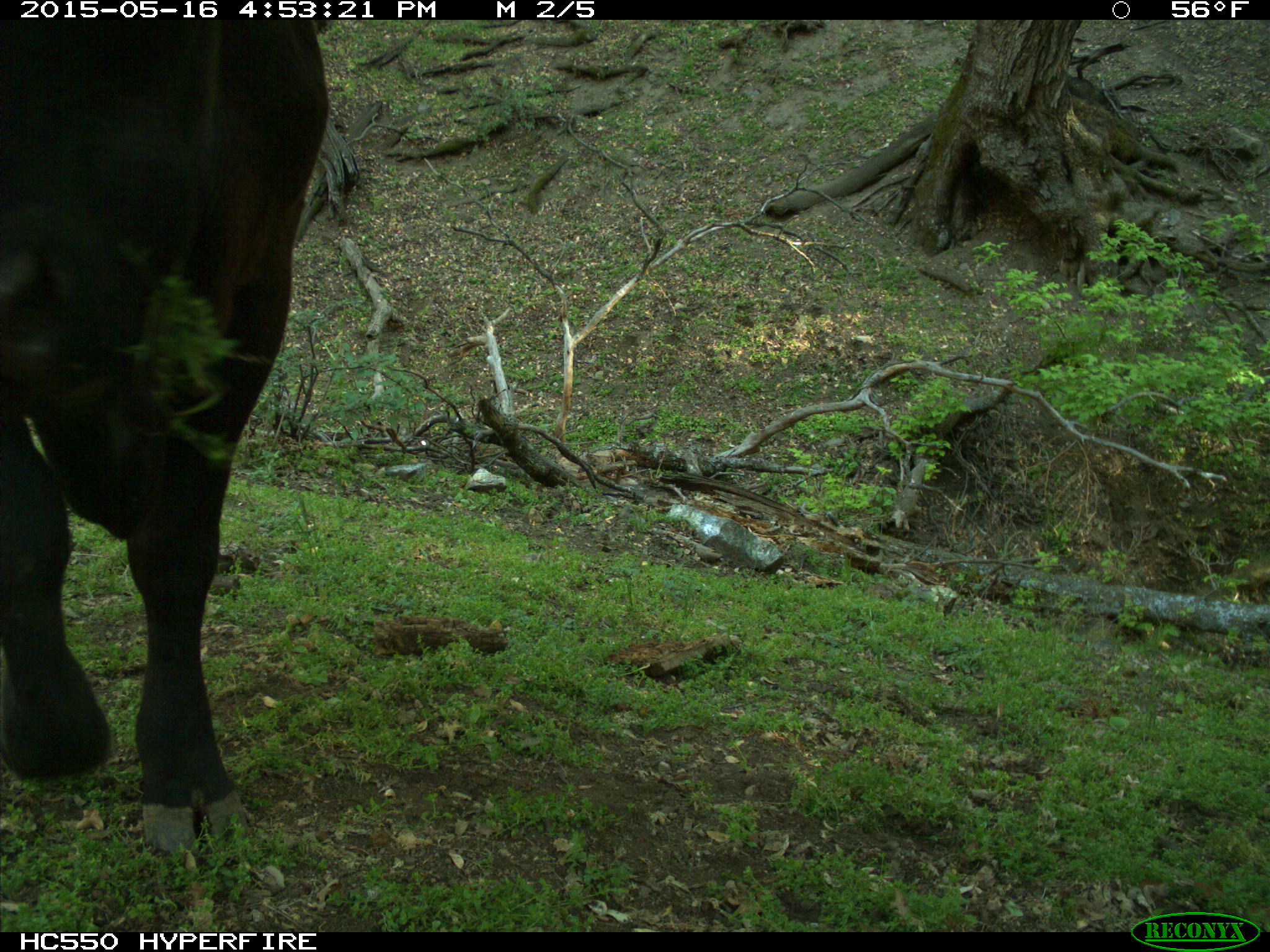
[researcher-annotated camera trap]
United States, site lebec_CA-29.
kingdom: Animalia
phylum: Chordata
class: Mammalia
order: Artiodactyla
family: Bovidae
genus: Bos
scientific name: Bos taurus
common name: domestic cow